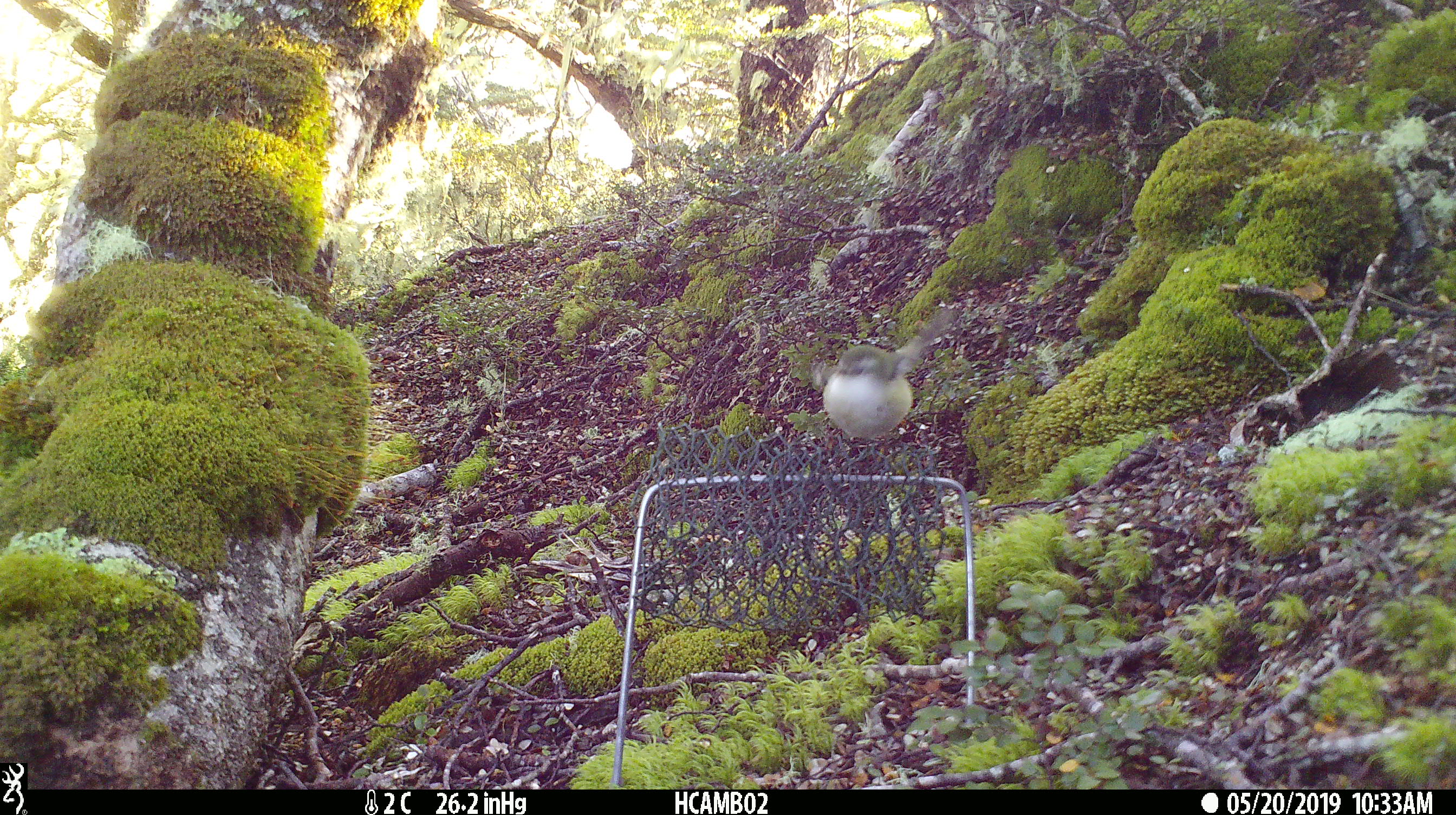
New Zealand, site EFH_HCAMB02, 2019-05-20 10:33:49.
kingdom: Animalia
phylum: Chordata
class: Aves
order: Passeriformes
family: Acanthisittidae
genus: Acanthisitta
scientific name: Acanthisitta chloris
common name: rifleman